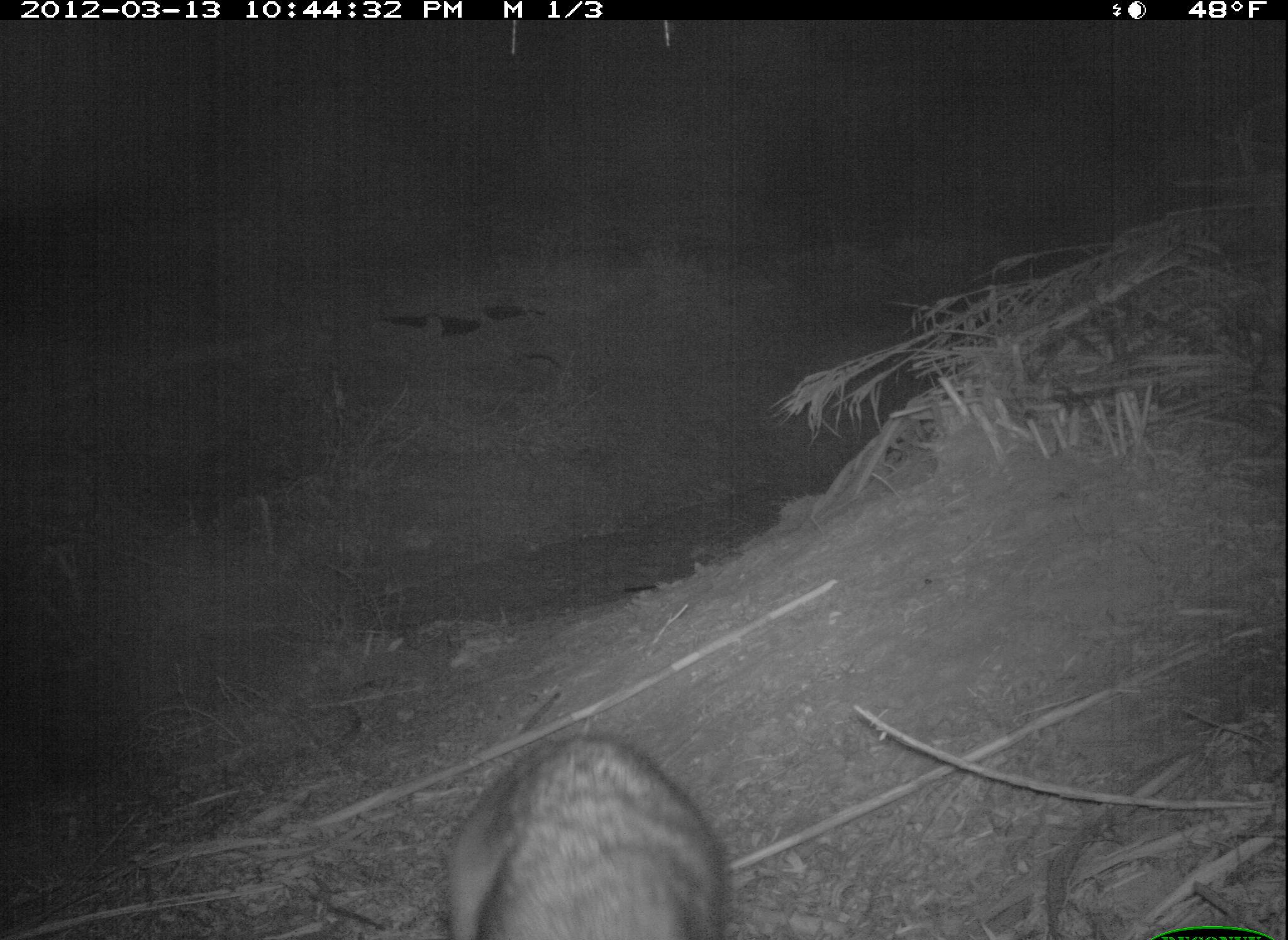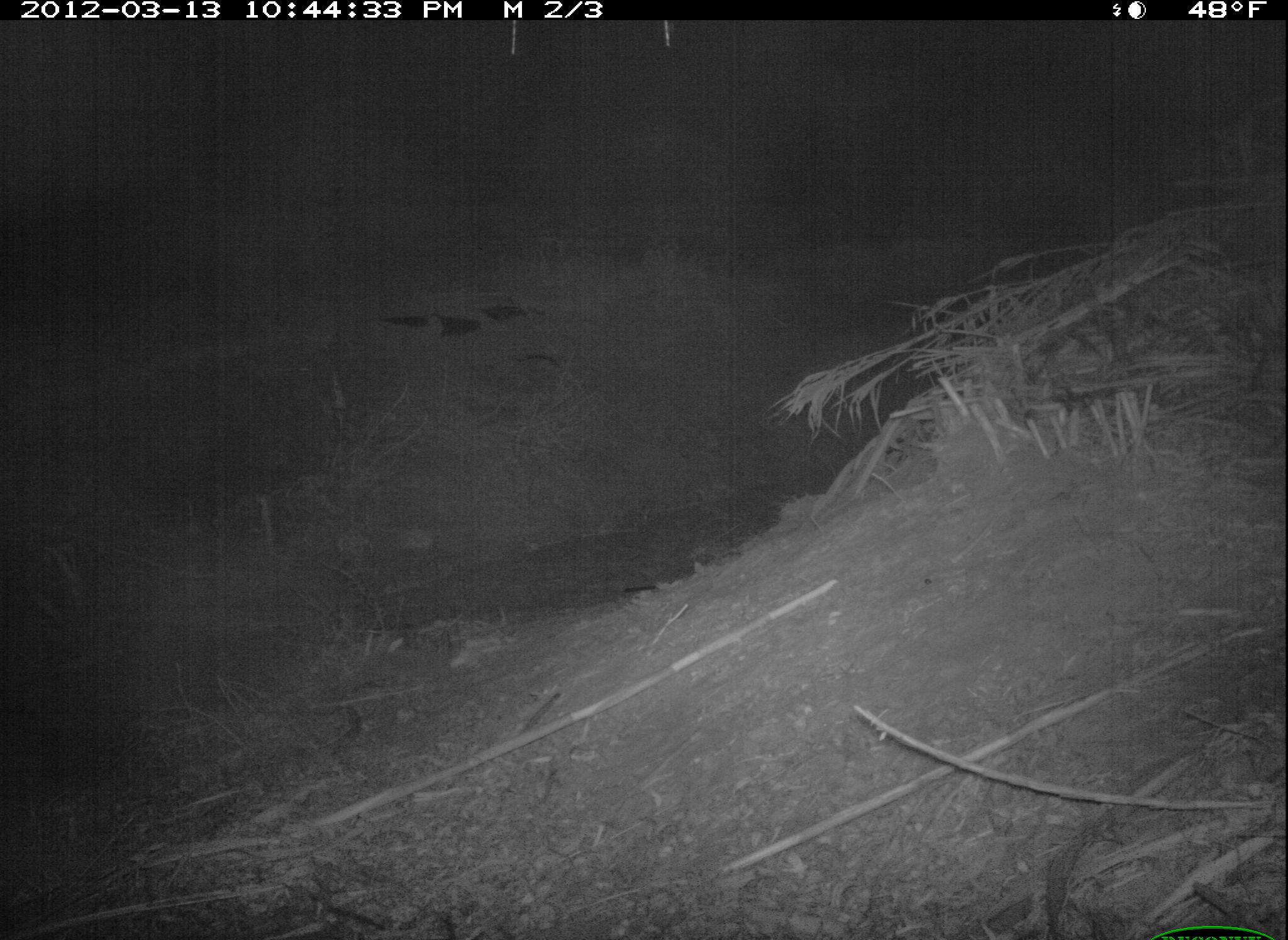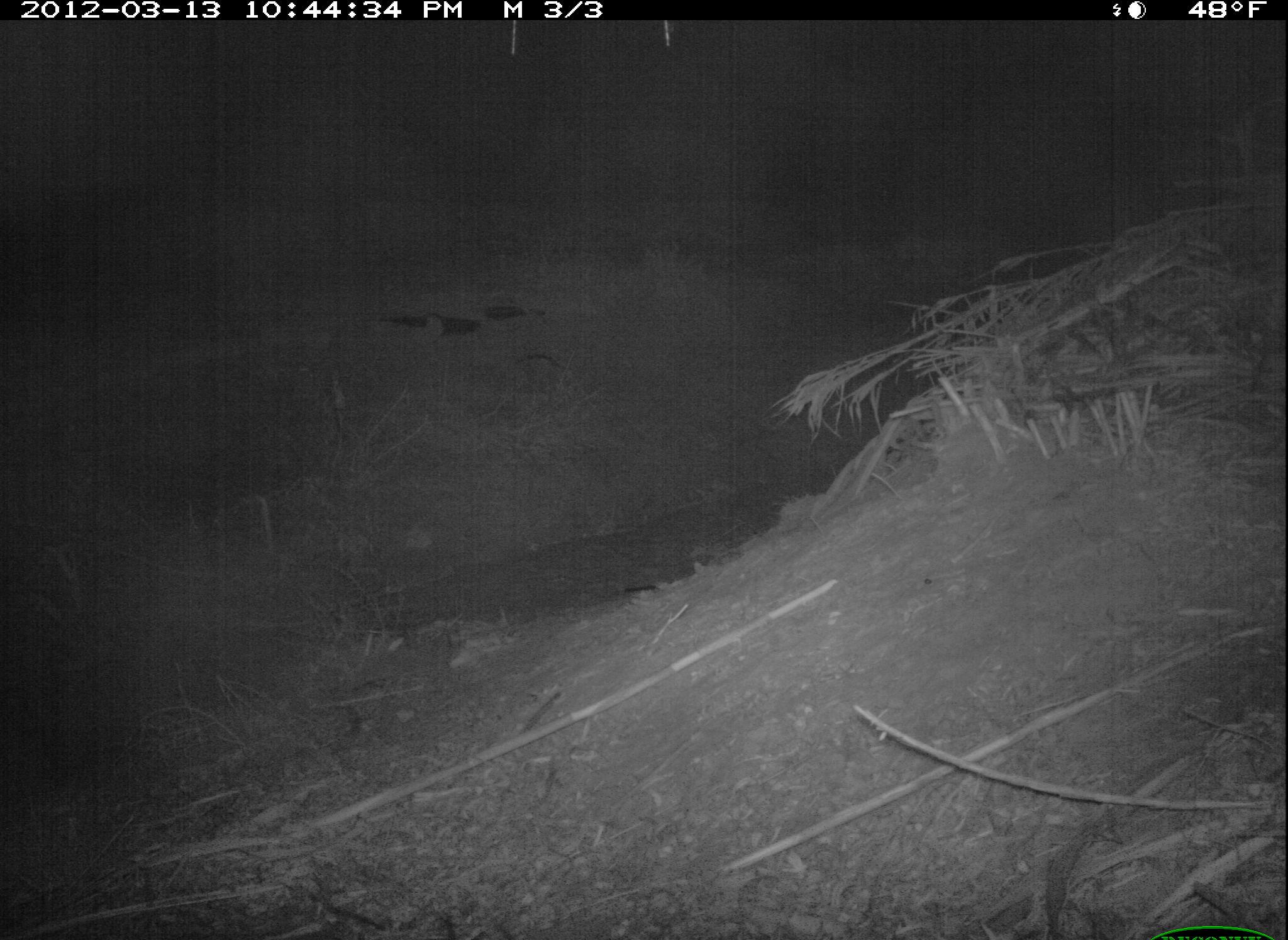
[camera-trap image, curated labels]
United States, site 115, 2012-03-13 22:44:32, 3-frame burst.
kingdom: Animalia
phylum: Chordata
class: Mammalia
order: Carnivora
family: Procyonidae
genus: Procyon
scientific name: Procyon lotor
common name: raccoon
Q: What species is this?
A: Raccoon (Procyon lotor).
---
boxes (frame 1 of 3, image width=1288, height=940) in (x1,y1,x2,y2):
raccoon: (403,712,763,940)